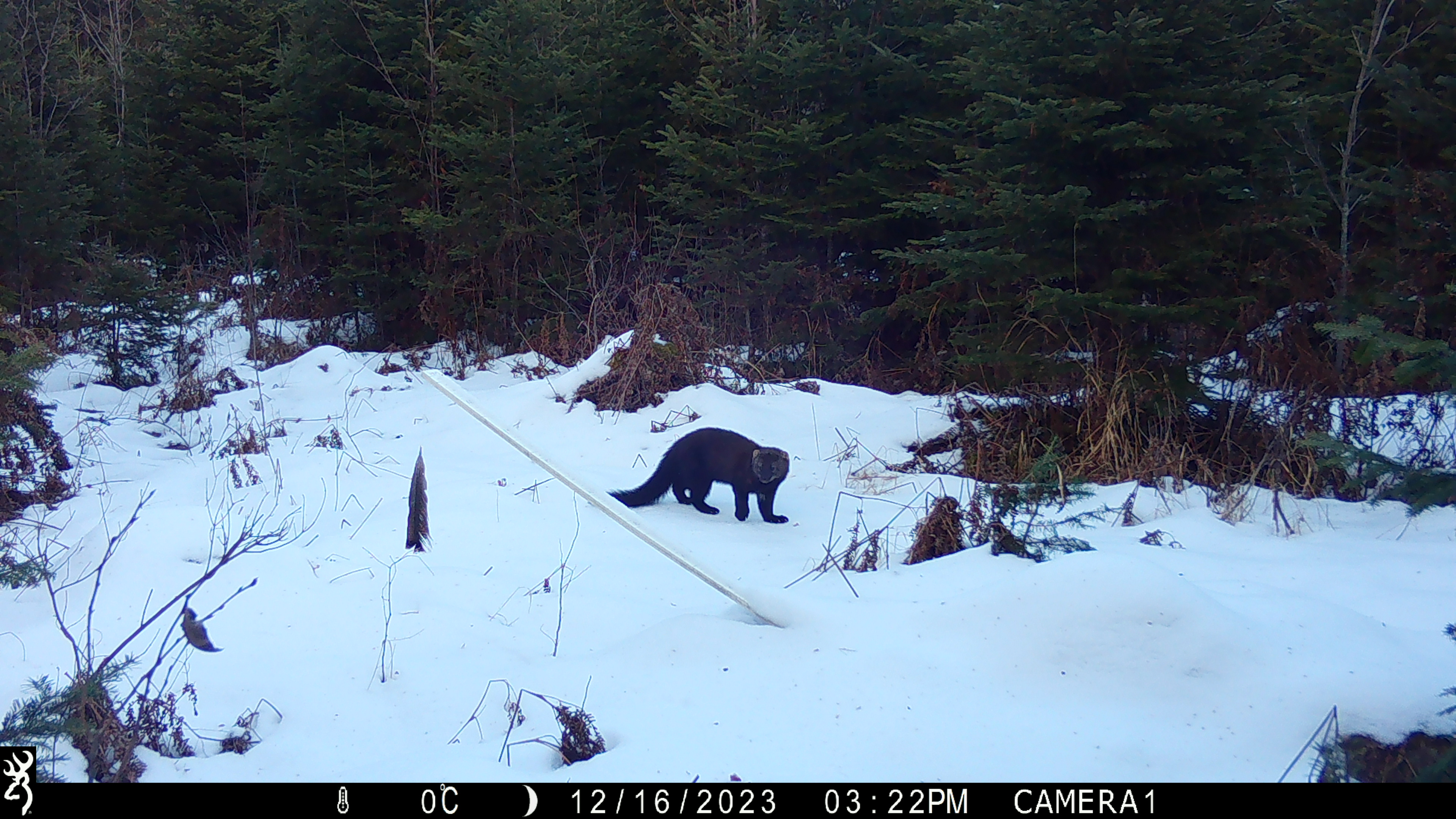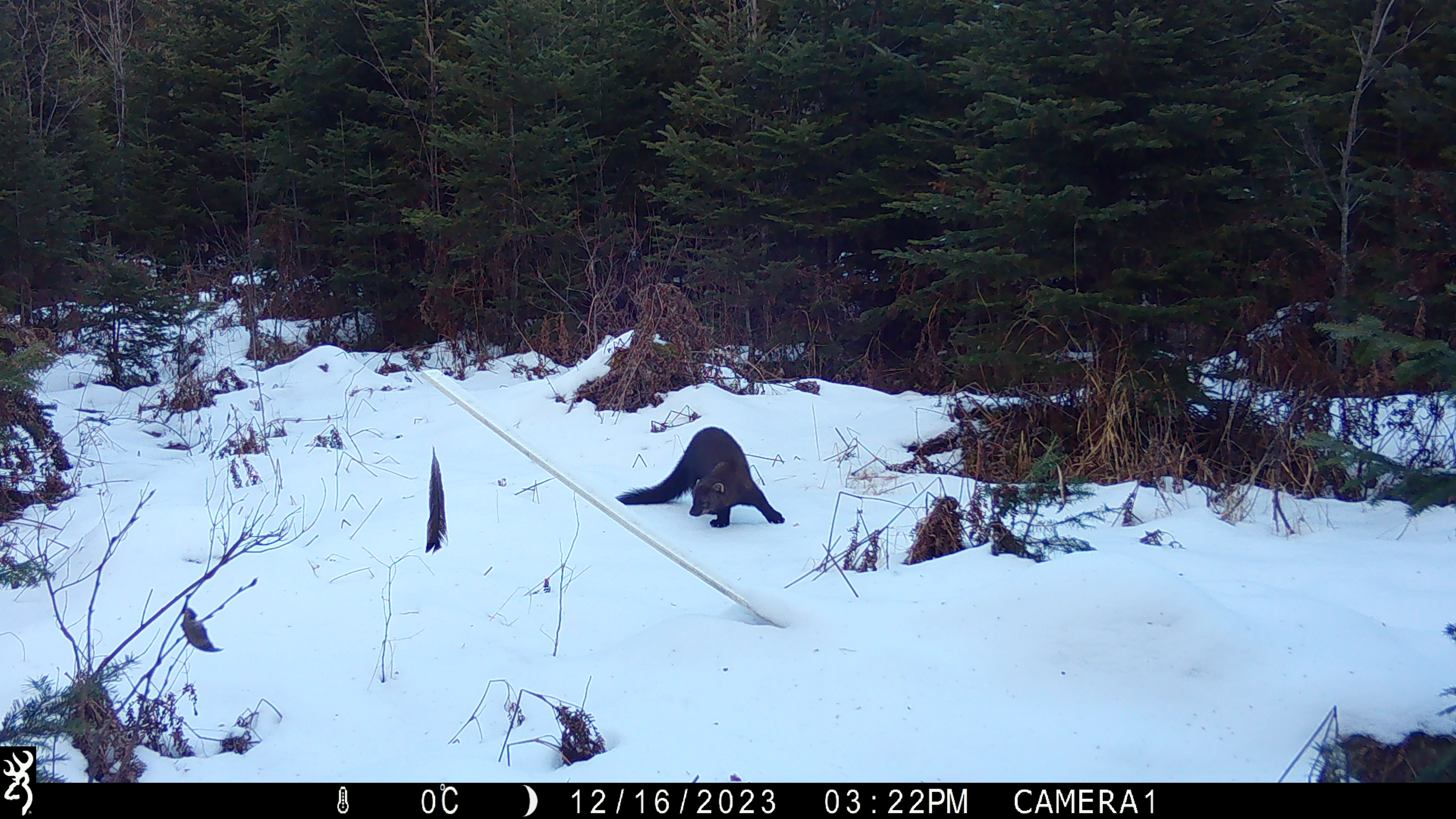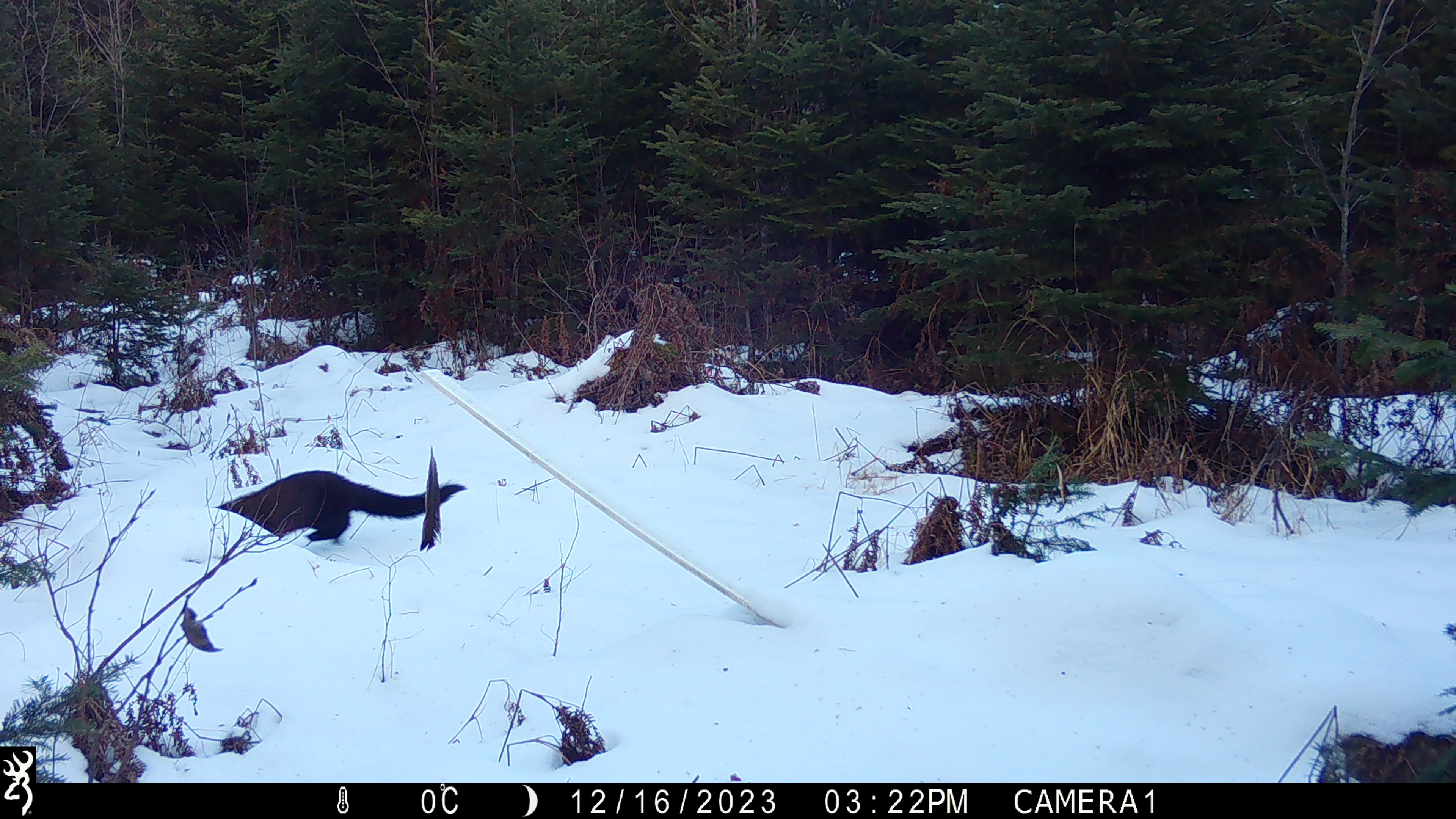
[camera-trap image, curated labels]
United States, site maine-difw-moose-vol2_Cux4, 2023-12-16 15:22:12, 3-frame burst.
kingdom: Animalia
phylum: Chordata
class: Mammalia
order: Carnivora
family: Mustelidae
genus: Pekania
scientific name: Pekania pennanti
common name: fisher